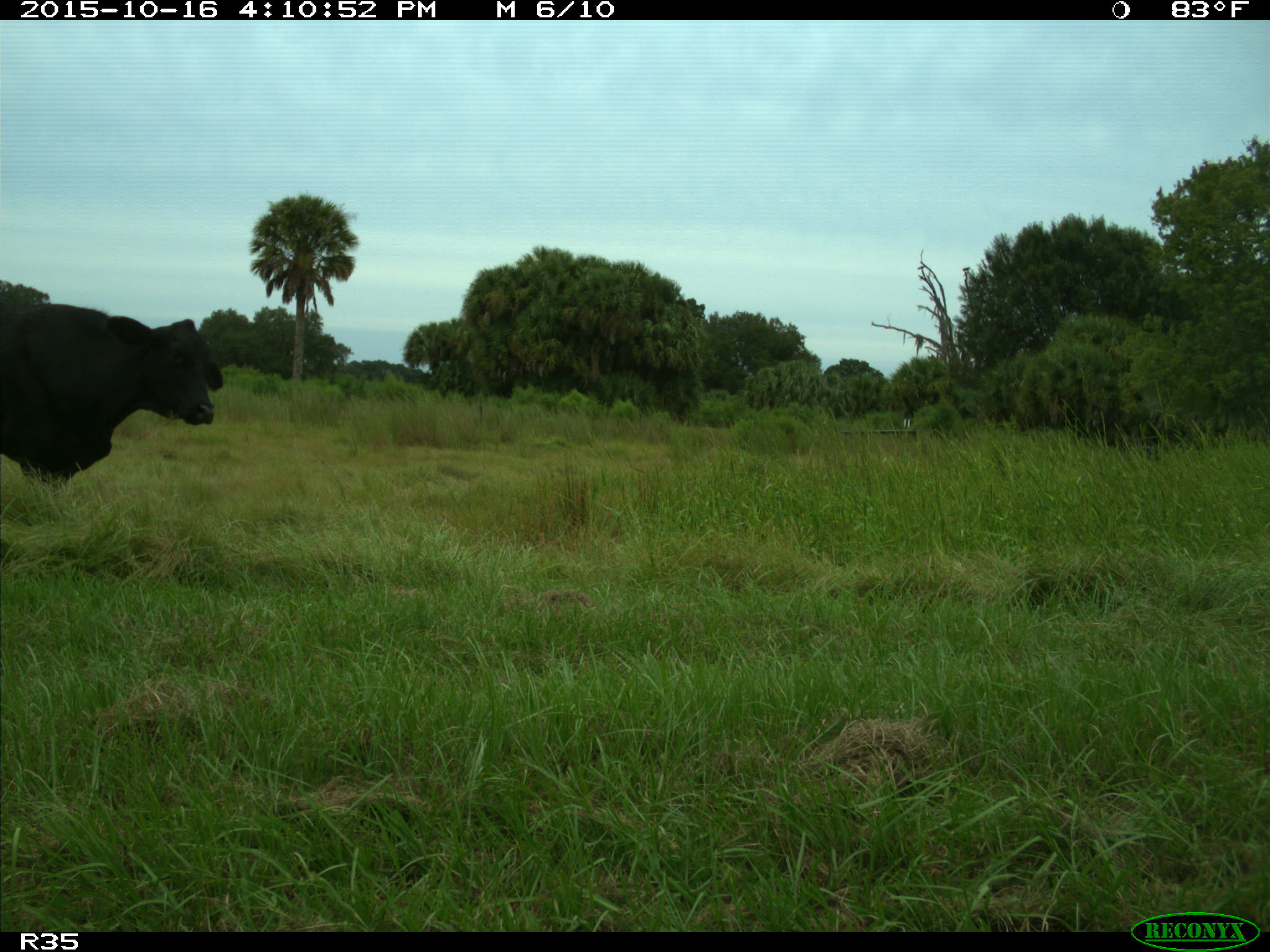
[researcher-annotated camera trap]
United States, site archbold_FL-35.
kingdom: Animalia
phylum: Chordata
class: Mammalia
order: Artiodactyla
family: Bovidae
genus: Bos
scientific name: Bos taurus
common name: domestic cow